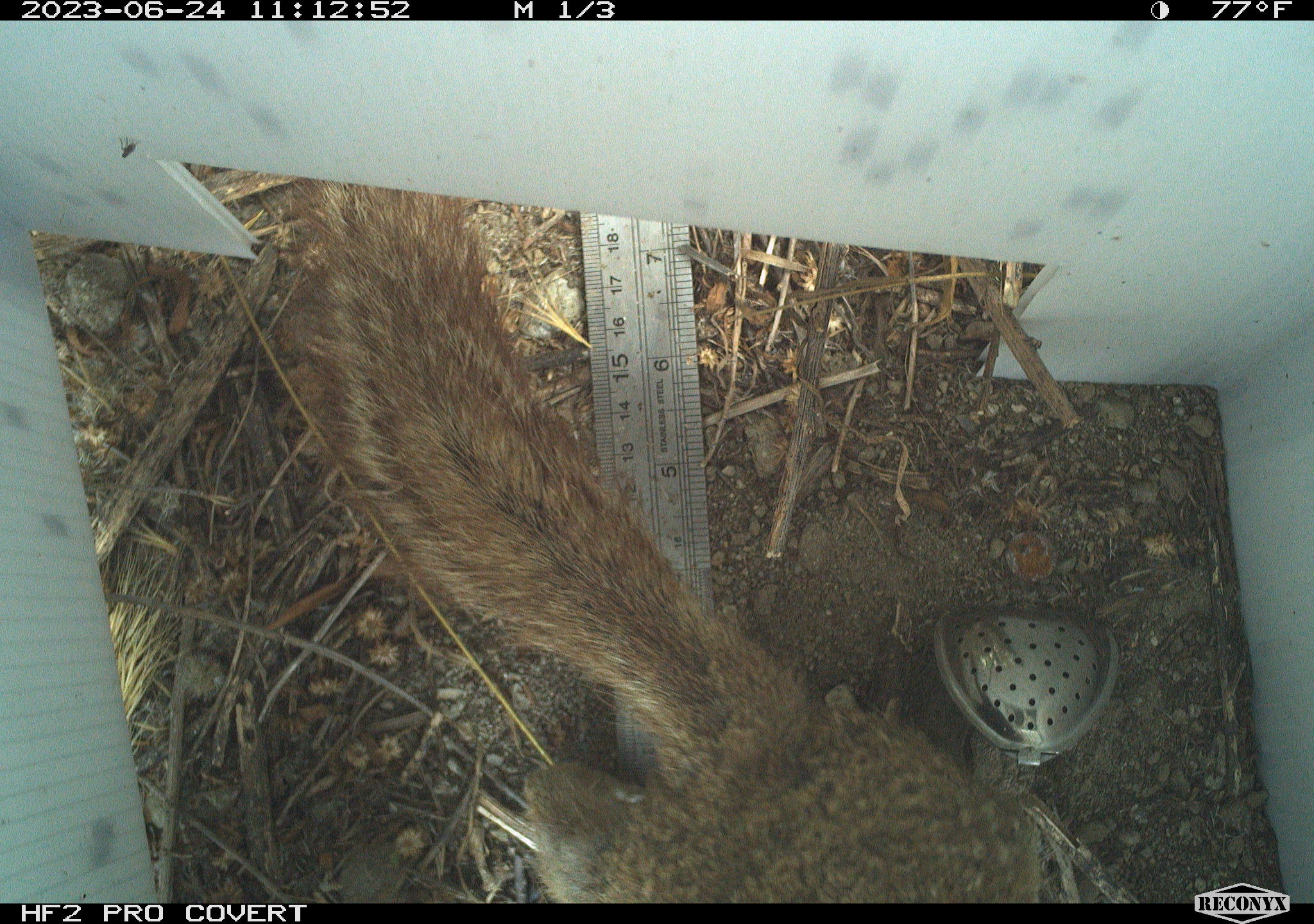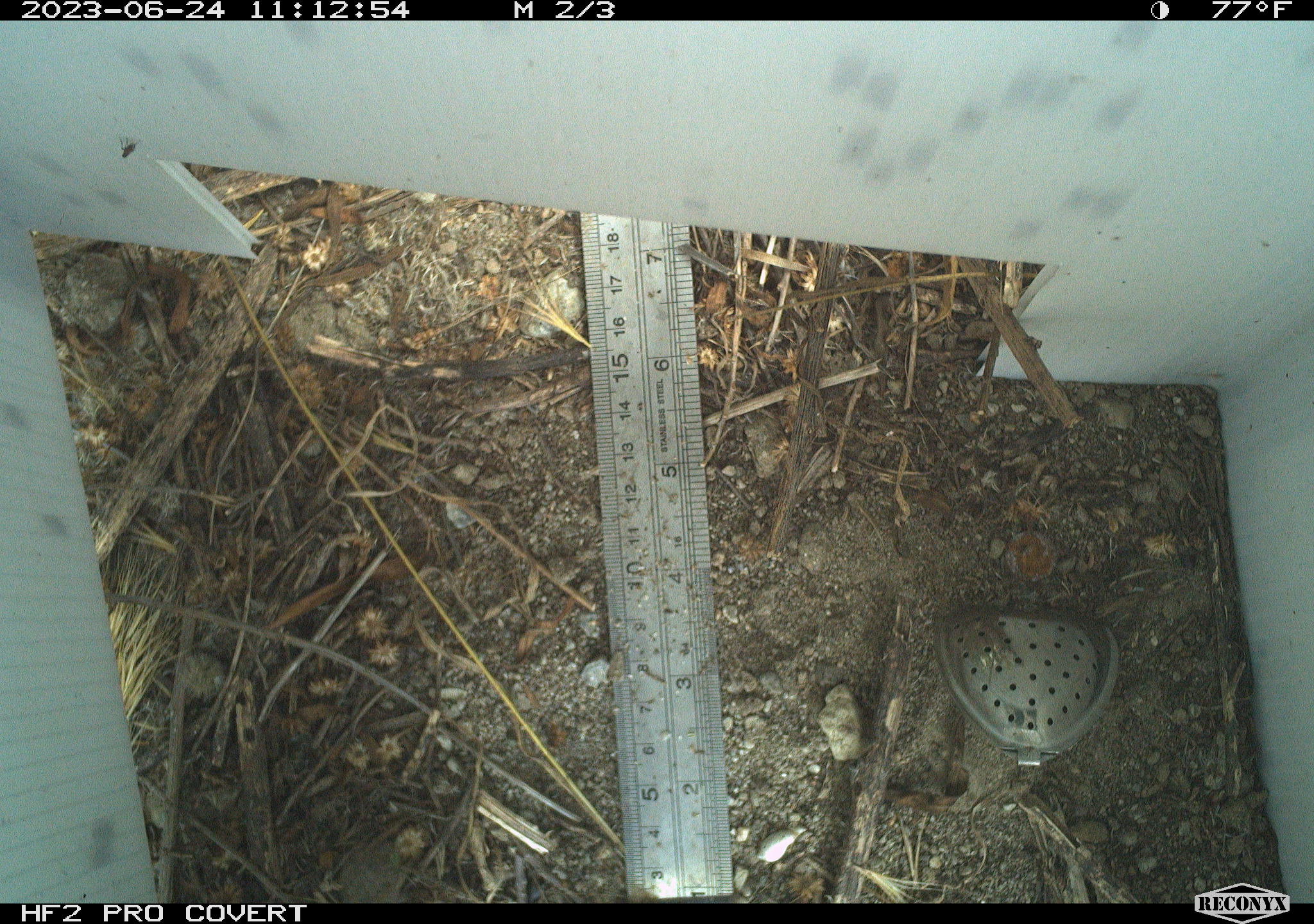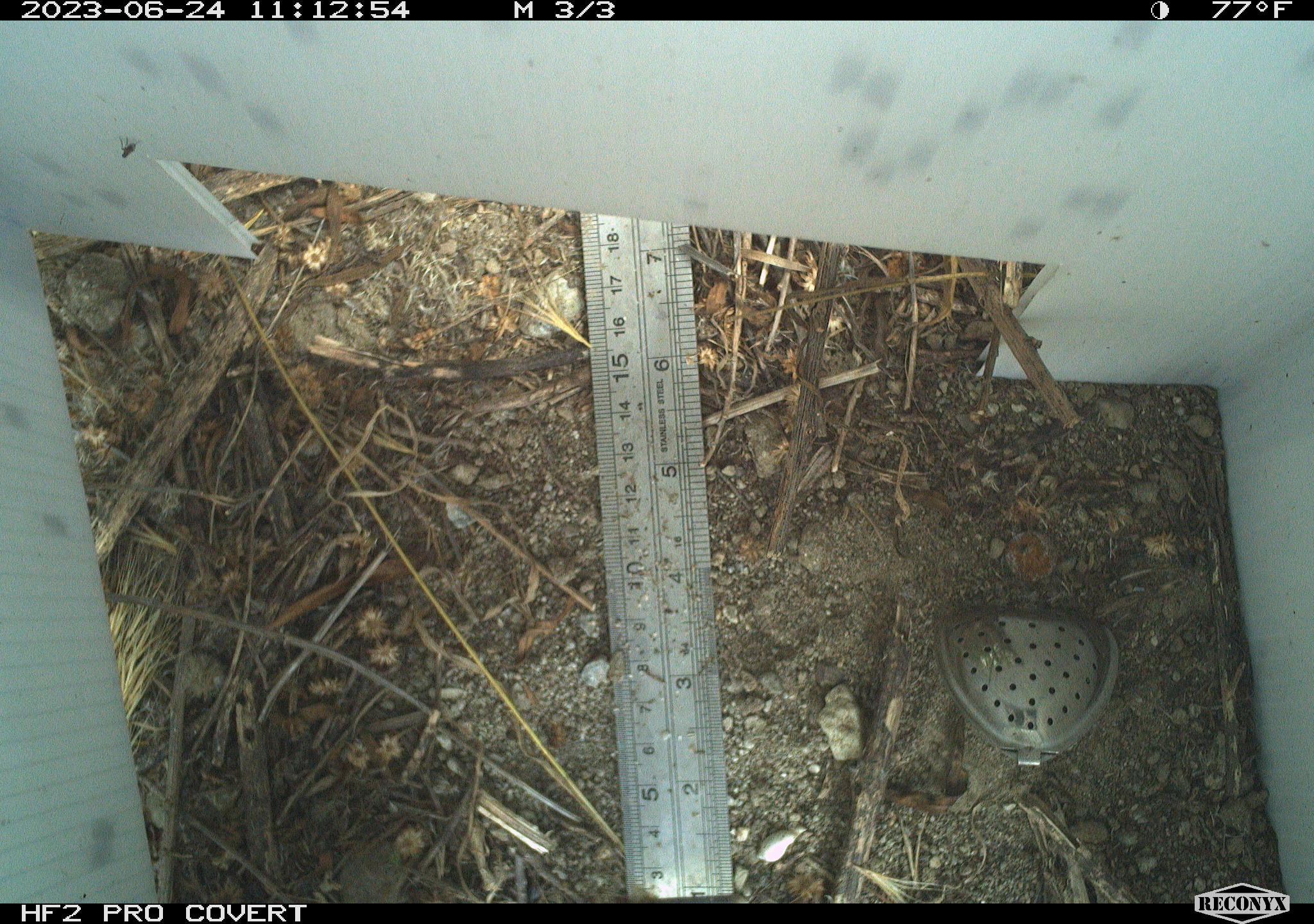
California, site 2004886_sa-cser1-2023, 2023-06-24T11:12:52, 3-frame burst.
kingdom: Animalia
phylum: Chordata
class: Mammalia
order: Rodentia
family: Sciuridae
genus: Otospermophilus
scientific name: Otospermophilus beecheyi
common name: california ground squirrel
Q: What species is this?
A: California ground squirrel (Otospermophilus beecheyi).